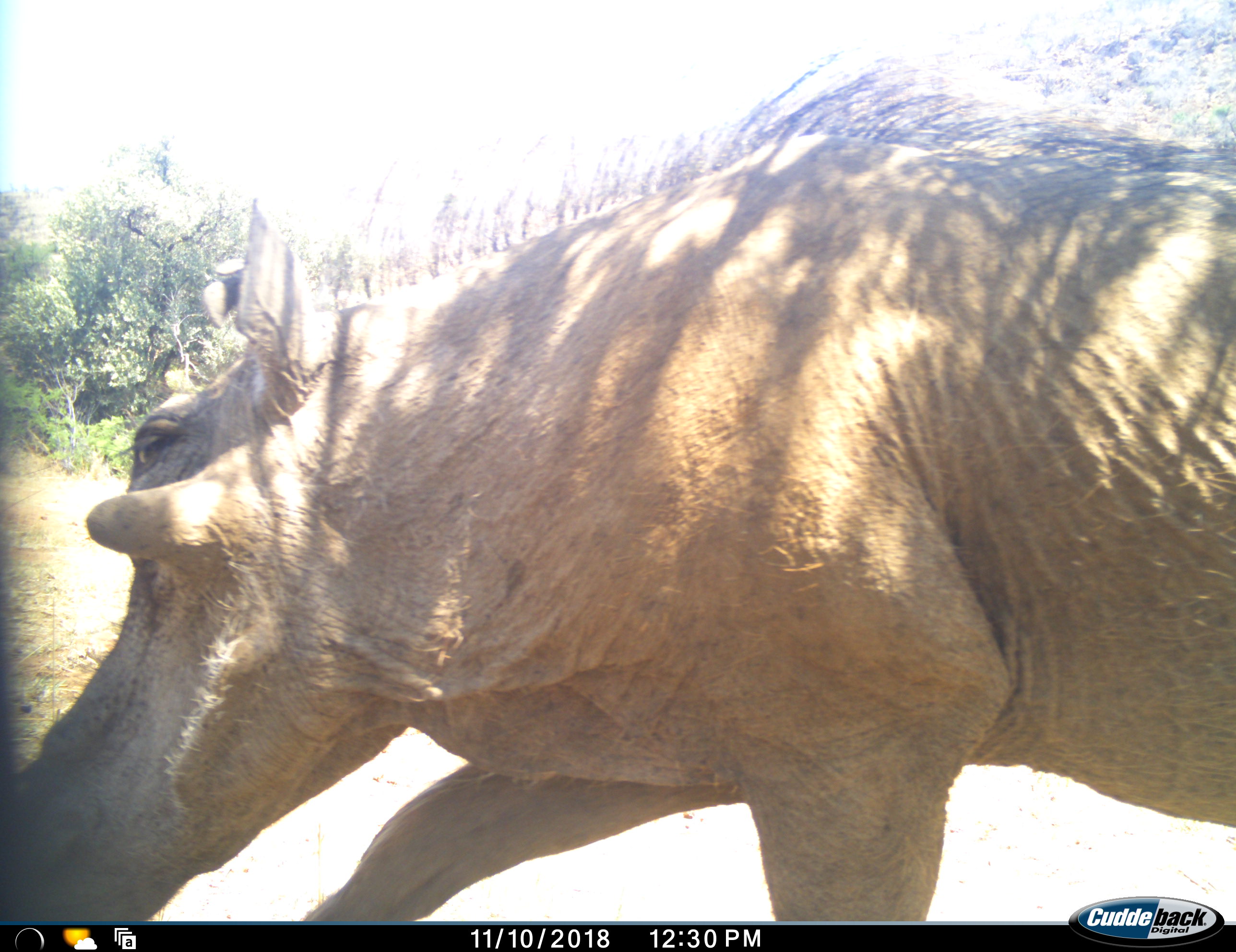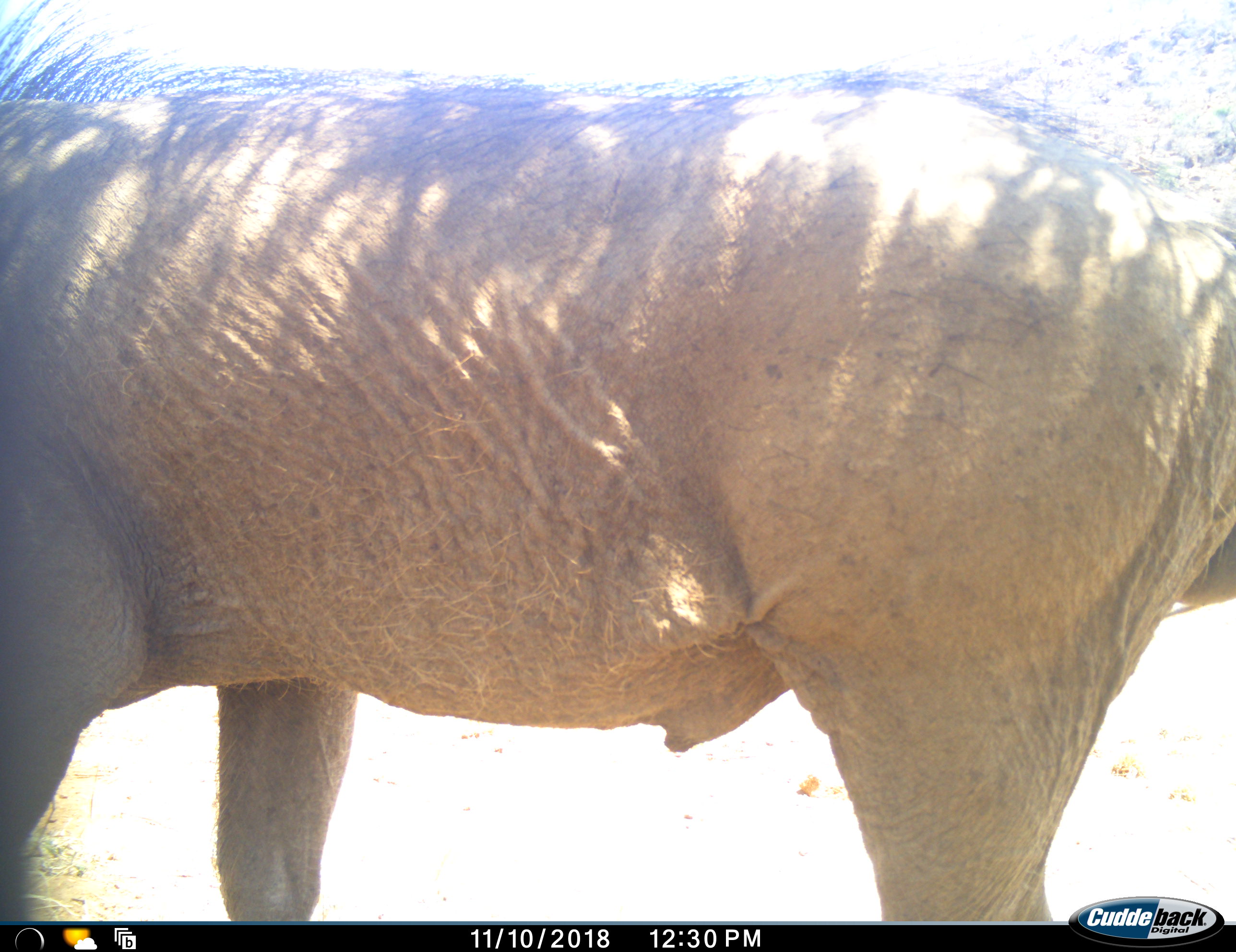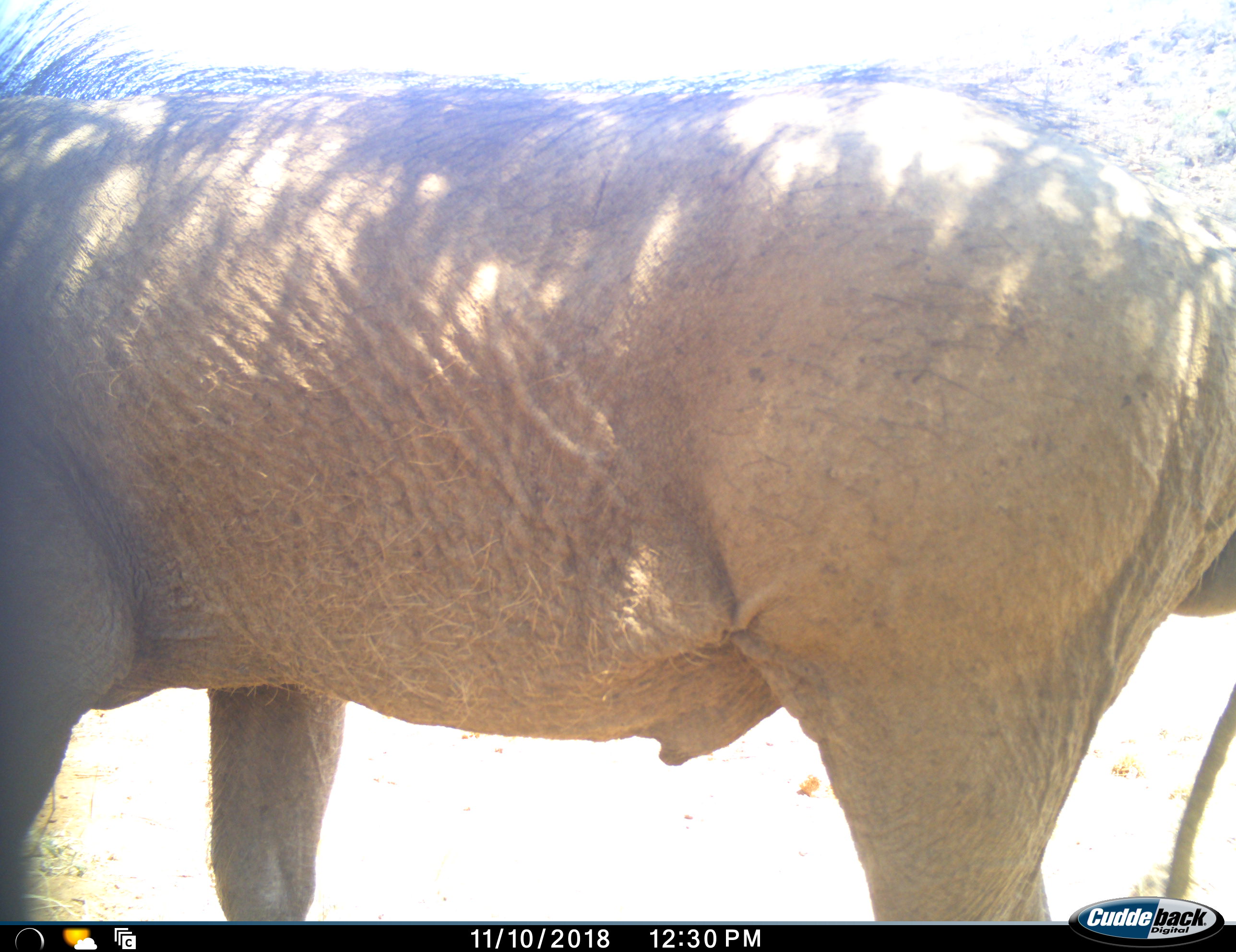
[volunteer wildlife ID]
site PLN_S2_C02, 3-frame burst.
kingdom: Animalia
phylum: Chordata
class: Mammalia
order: Artiodactyla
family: Suidae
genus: Phacochoerus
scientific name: Phacochoerus africanus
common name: warthog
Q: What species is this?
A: Warthog (Phacochoerus africanus).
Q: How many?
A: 1.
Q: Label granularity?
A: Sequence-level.